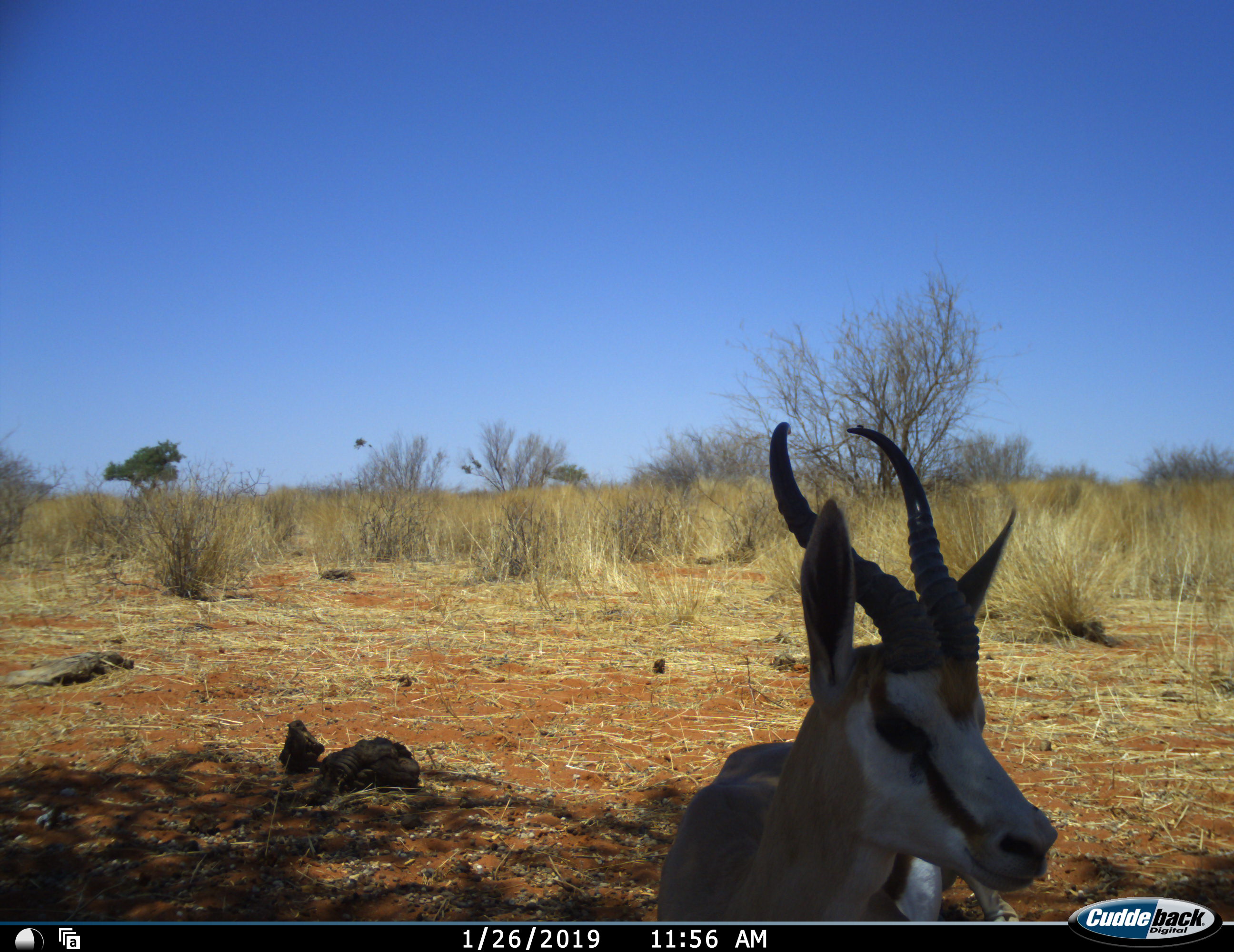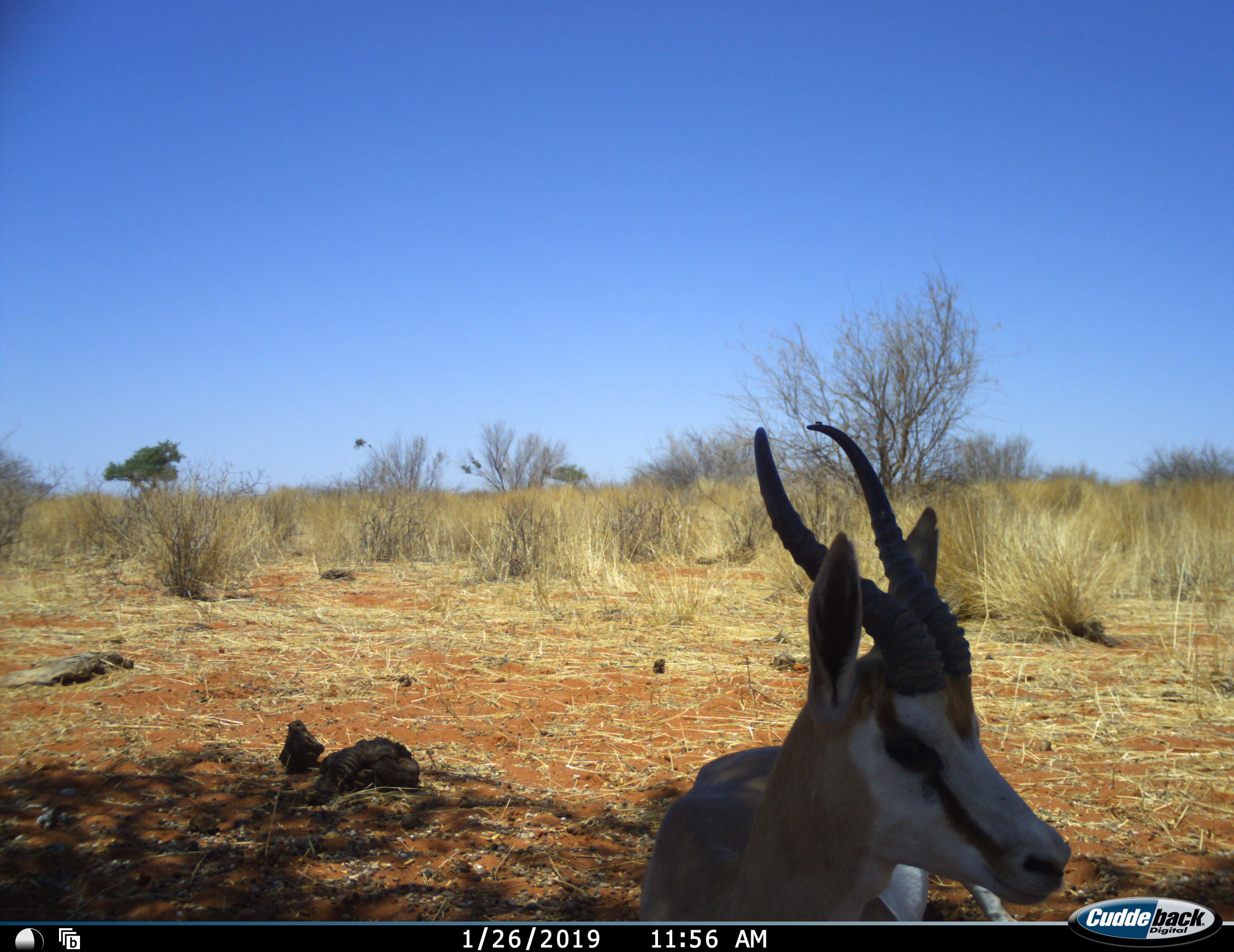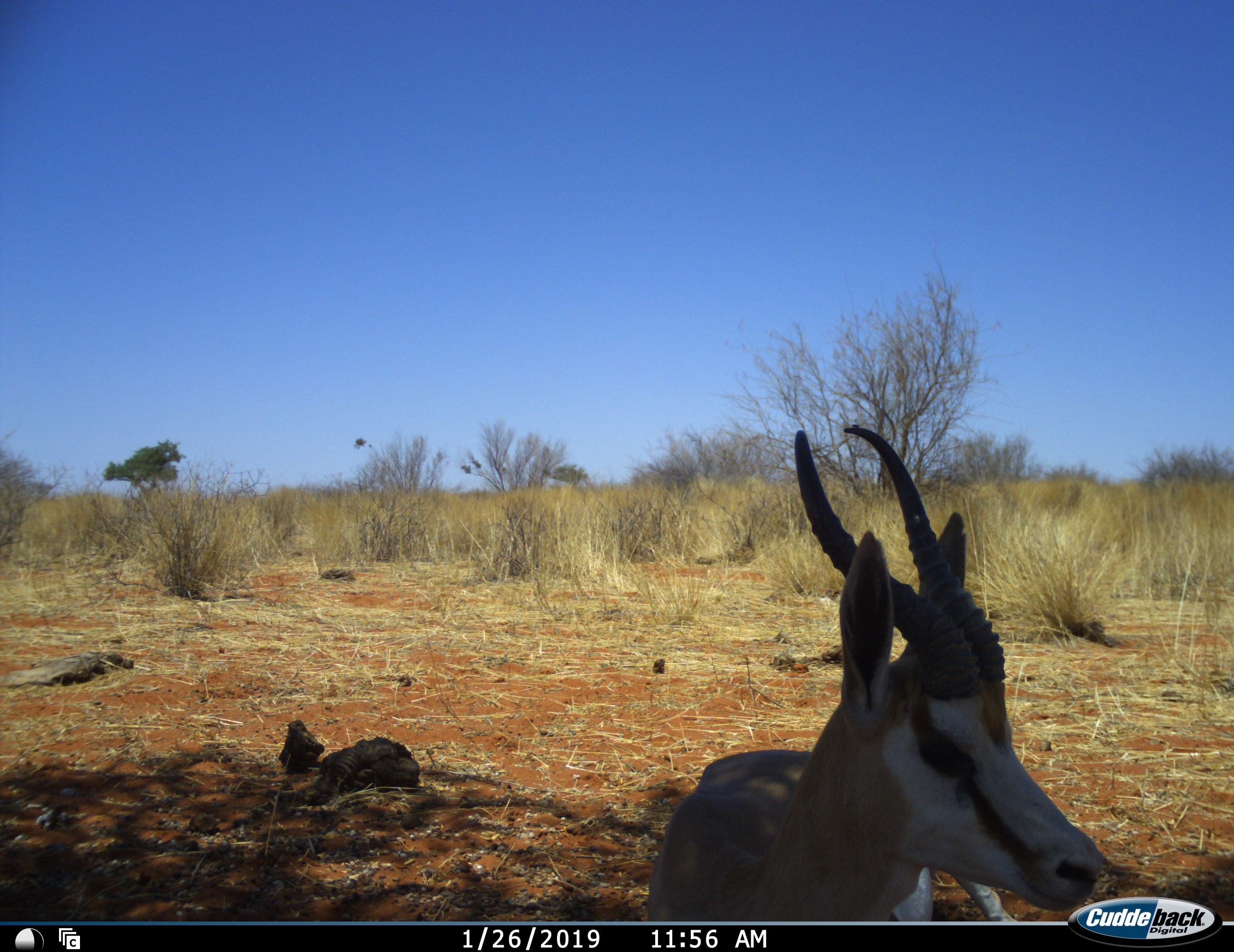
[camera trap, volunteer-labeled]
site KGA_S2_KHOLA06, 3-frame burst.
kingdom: Animalia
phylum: Chordata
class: Mammalia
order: Artiodactyla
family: Bovidae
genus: Antidorcas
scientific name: Antidorcas marsupialis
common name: springbok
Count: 1.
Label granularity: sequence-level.